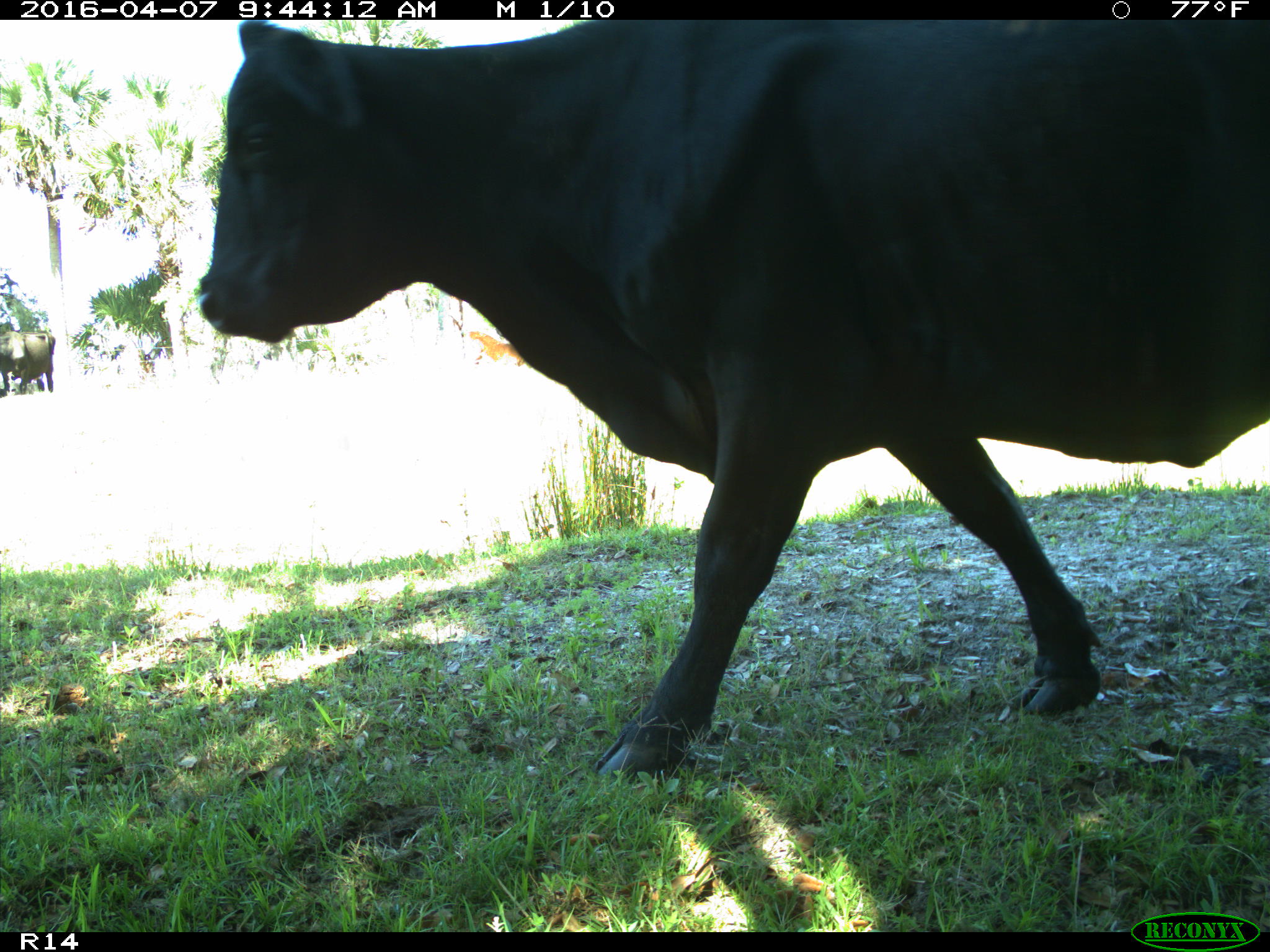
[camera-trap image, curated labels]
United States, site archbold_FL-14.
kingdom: Animalia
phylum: Chordata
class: Mammalia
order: Artiodactyla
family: Bovidae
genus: Bos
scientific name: Bos taurus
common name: domestic cow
Bos taurus (domestic cow).